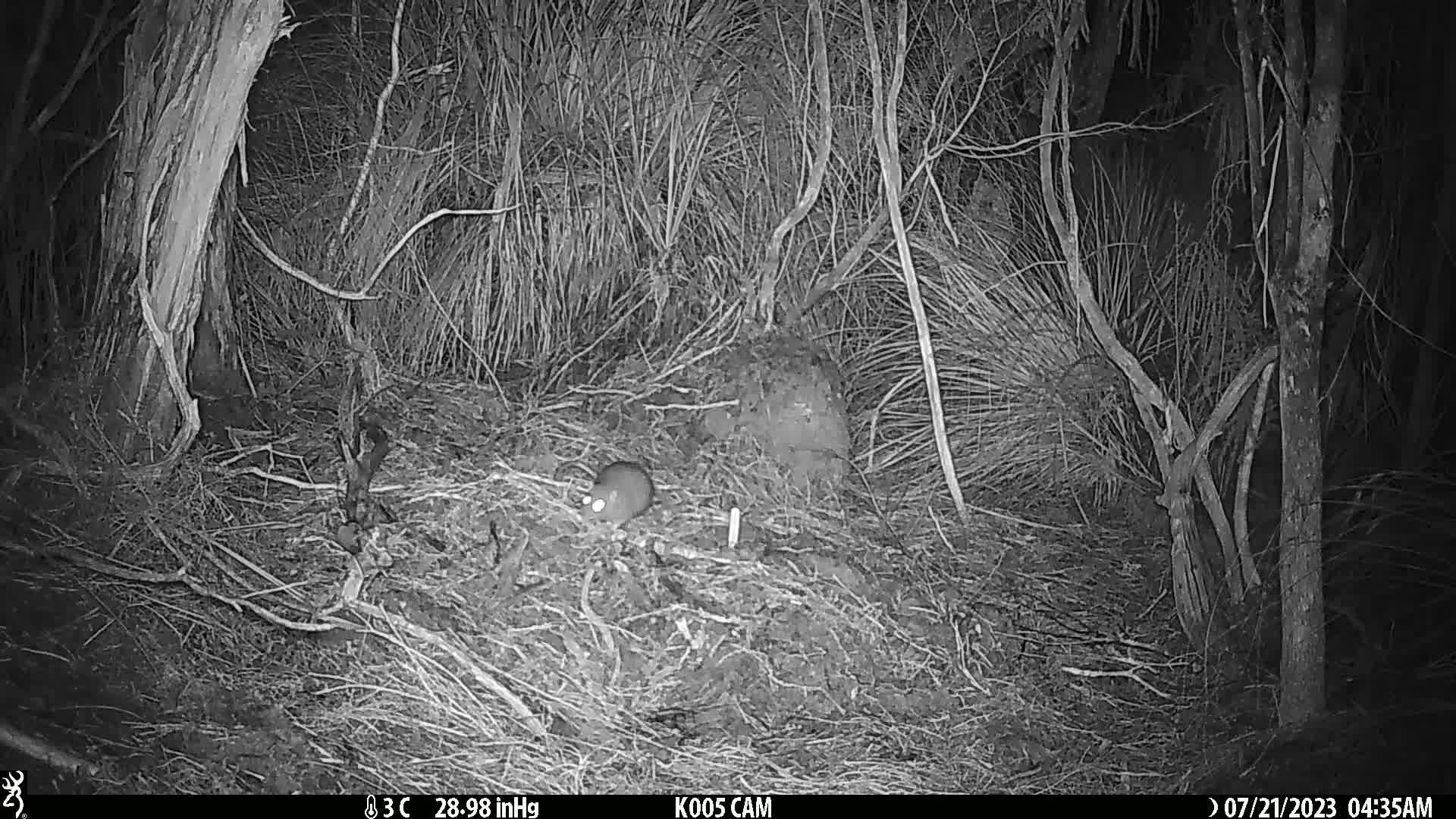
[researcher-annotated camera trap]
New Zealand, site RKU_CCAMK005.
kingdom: Animalia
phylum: Chordata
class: Mammalia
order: Rodentia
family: Muridae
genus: Rattus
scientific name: Rattus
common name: rat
Rat (Rattus).